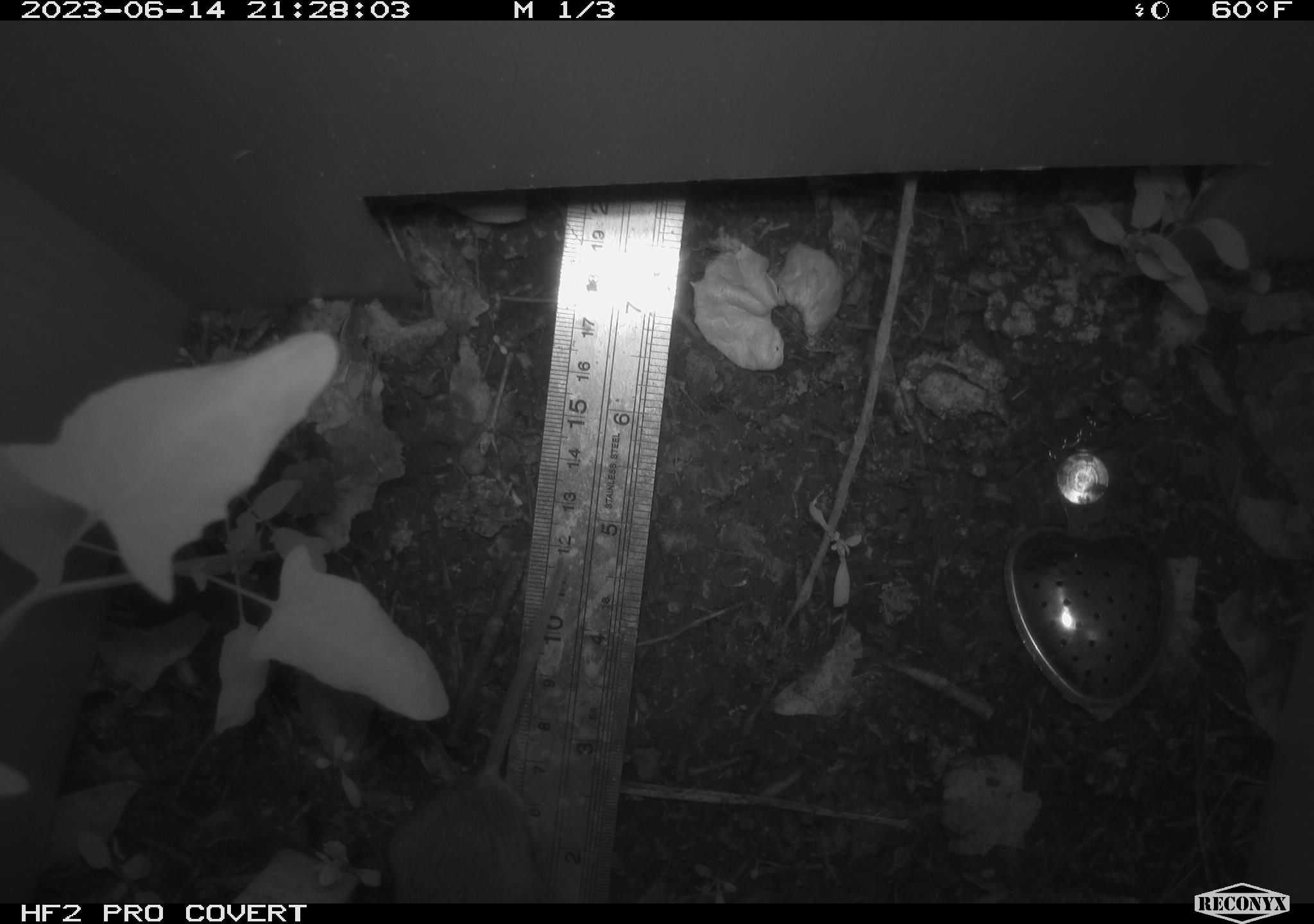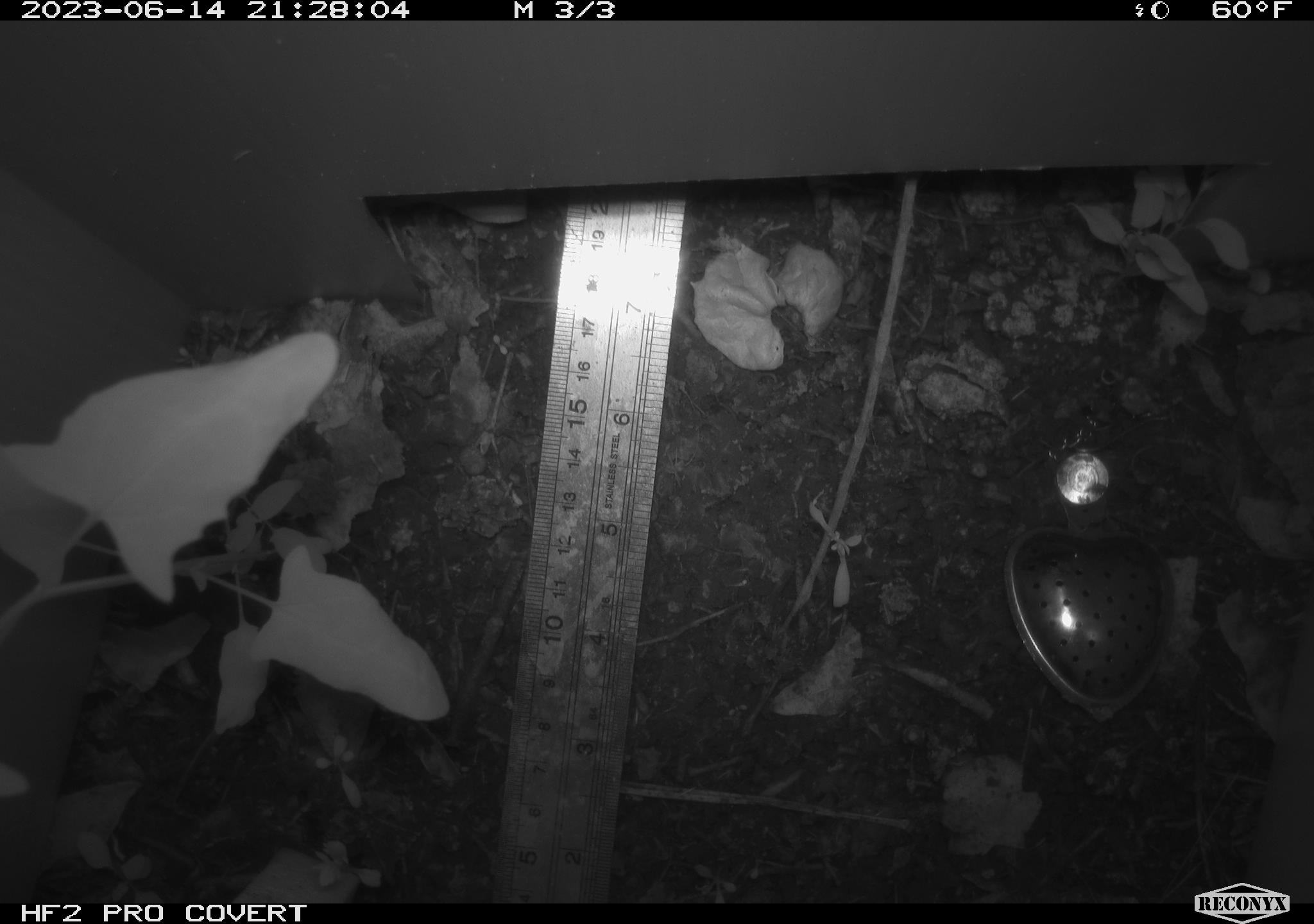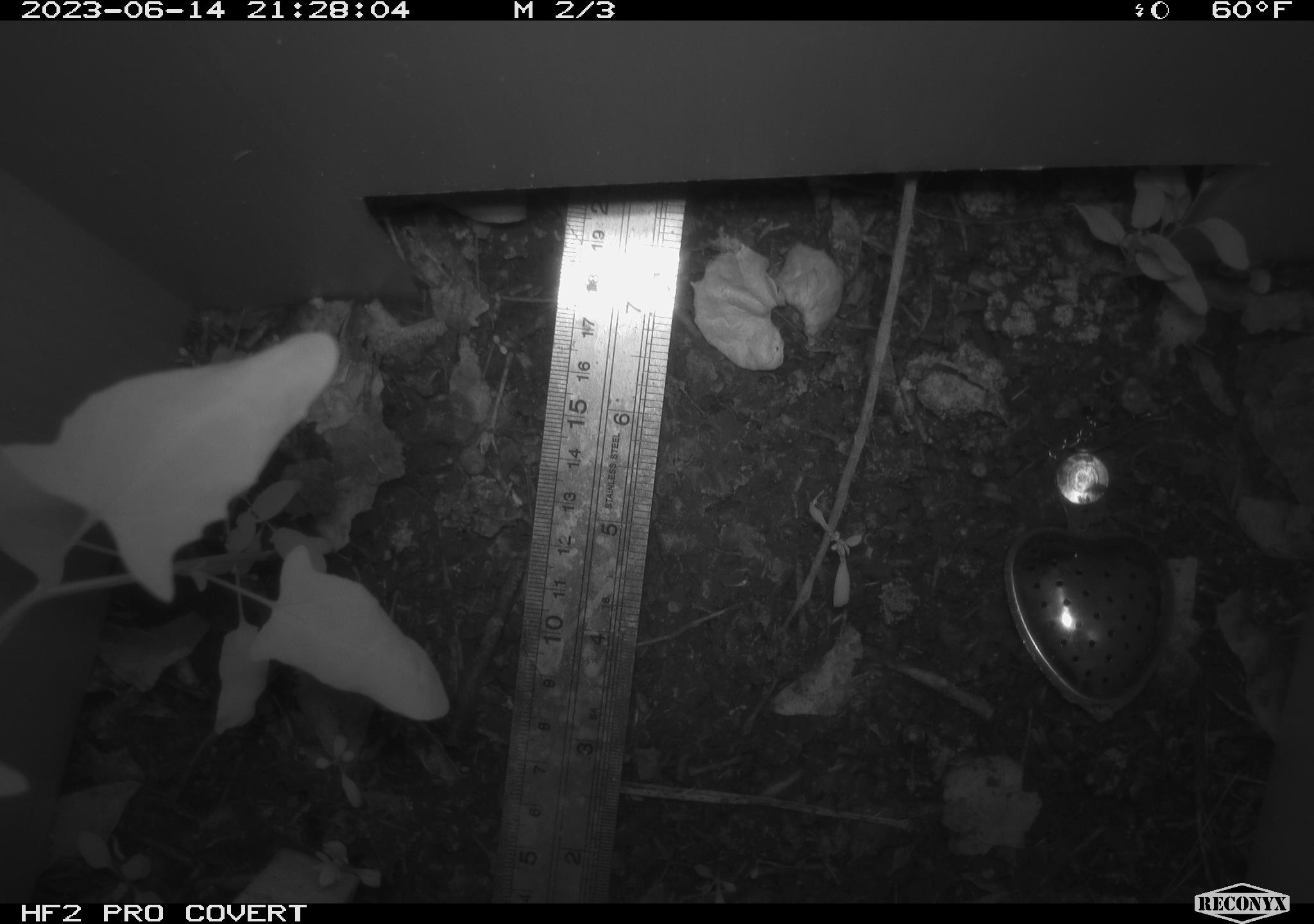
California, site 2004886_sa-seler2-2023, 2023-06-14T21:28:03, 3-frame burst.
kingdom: Animalia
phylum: Chordata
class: Mammalia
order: Rodentia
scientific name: Rodentia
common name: mouse species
Mouse species (Rodentia).